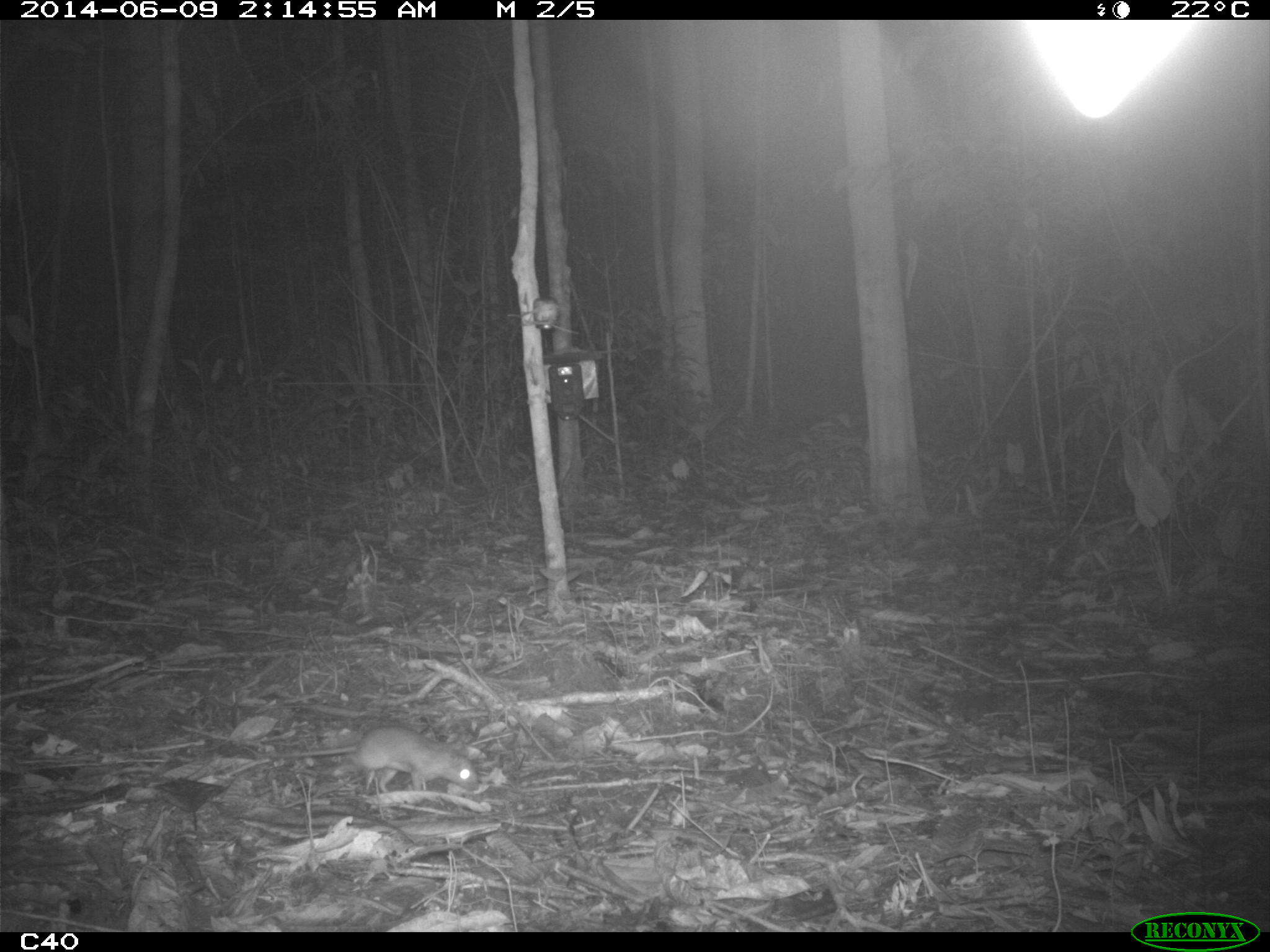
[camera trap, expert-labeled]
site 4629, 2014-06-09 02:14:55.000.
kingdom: Animalia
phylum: Chordata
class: Mammalia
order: Rodentia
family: Muridae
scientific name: Muridae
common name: mice, rats, and gerbils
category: unknown mouse or rat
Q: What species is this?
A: Unknown mouse or rat (mice, rats, and gerbils) (Muridae).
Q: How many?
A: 1.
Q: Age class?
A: Adult.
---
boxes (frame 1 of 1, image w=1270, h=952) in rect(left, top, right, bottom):
unknown mouse or rat: rect(241, 725, 477, 791)